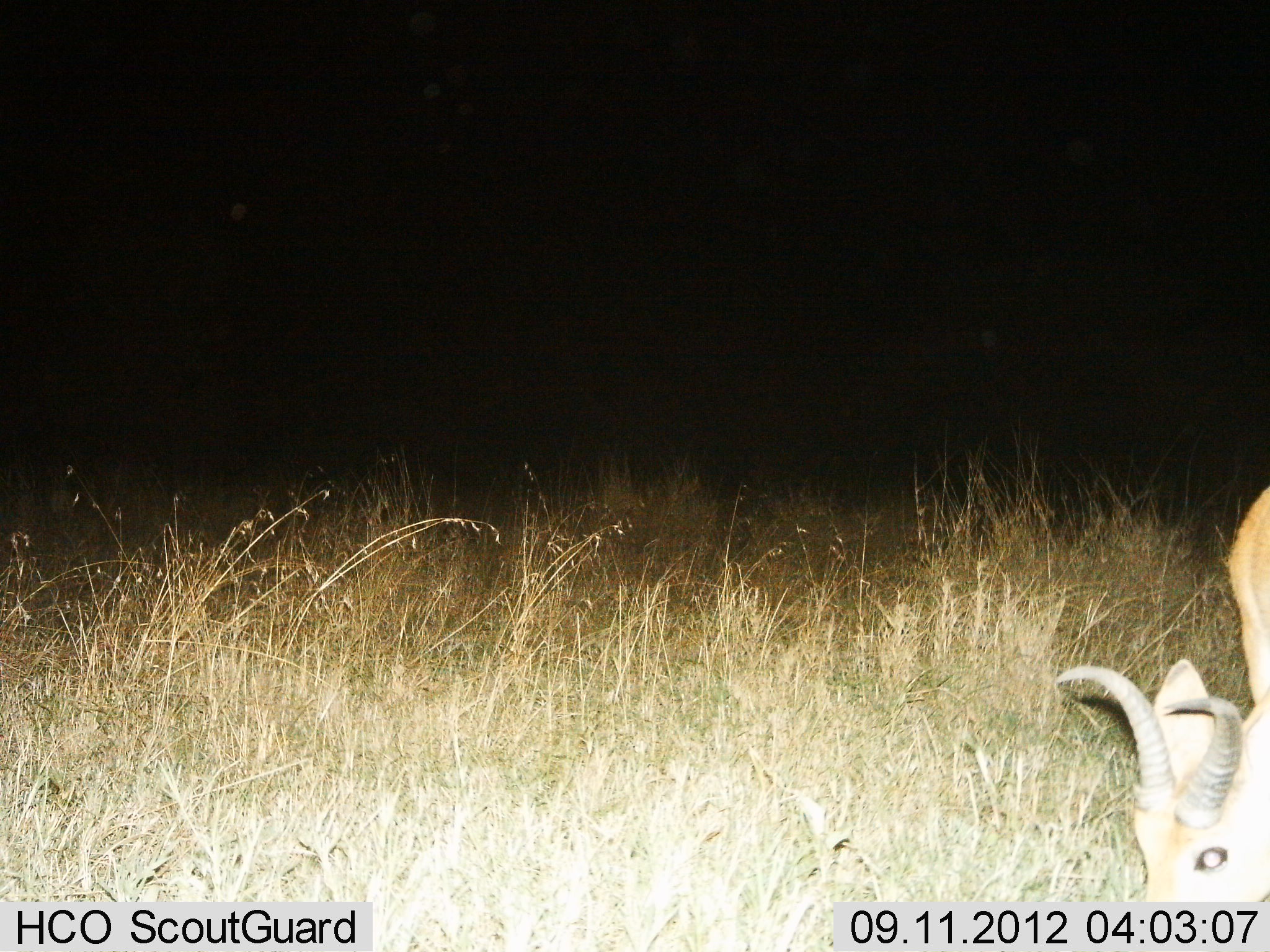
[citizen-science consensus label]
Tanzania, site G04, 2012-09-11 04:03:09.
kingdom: Animalia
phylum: Chordata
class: Mammalia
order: Artiodactyla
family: Bovidae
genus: Redunca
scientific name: Redunca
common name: reedbuck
Reedbuck (Redunca), count 1. Behavior (volunteer vote fractions): standing 40%, resting 0%, moving 0%, interacting 0%. Young present (vote fraction): 0%. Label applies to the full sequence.